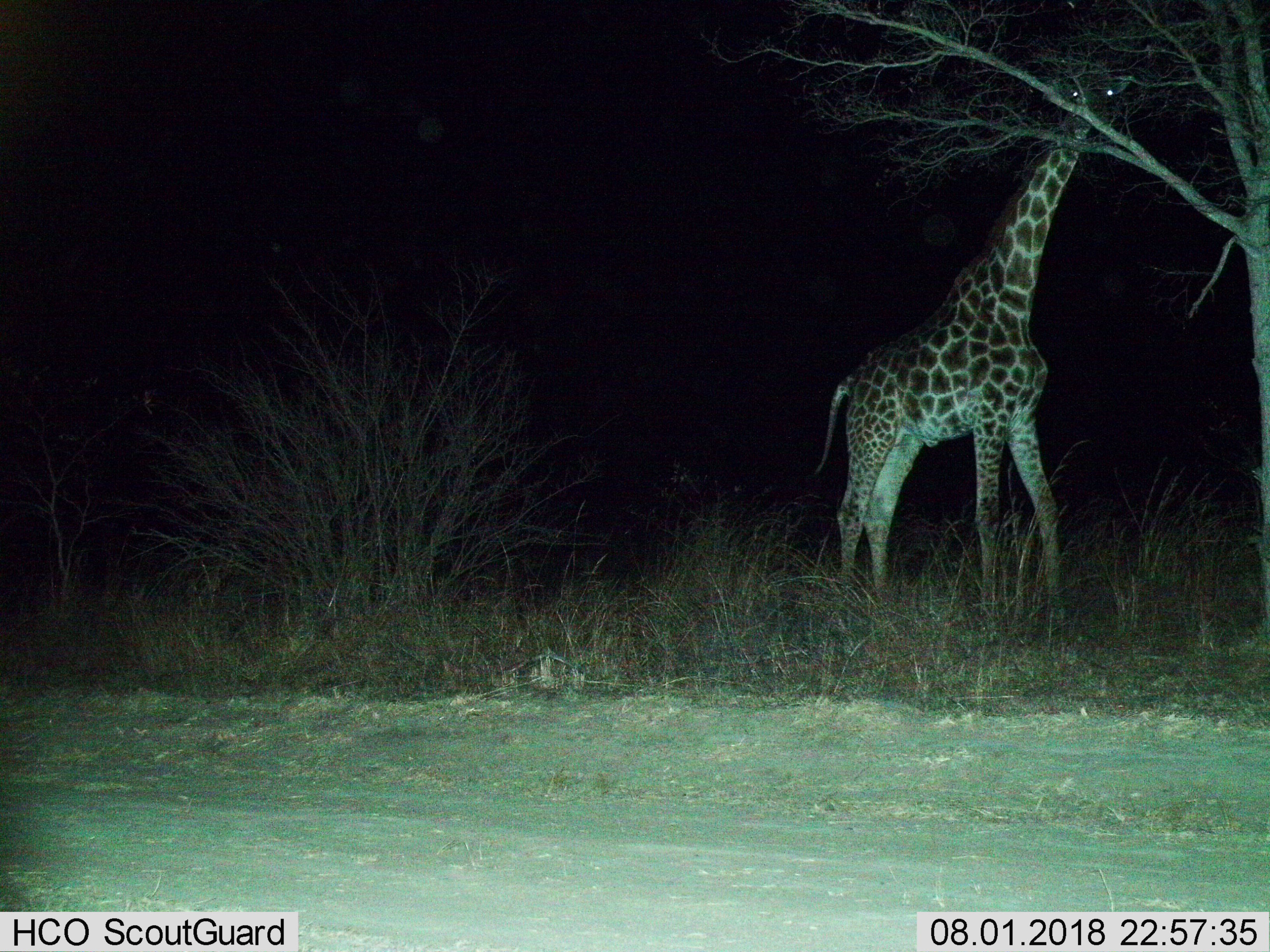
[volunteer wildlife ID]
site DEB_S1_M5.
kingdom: Animalia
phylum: Chordata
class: Mammalia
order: Artiodactyla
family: Giraffidae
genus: Giraffa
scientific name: Giraffa camelopardalis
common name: giraffe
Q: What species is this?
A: Giraffe (Giraffa camelopardalis).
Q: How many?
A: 1.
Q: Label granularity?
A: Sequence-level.